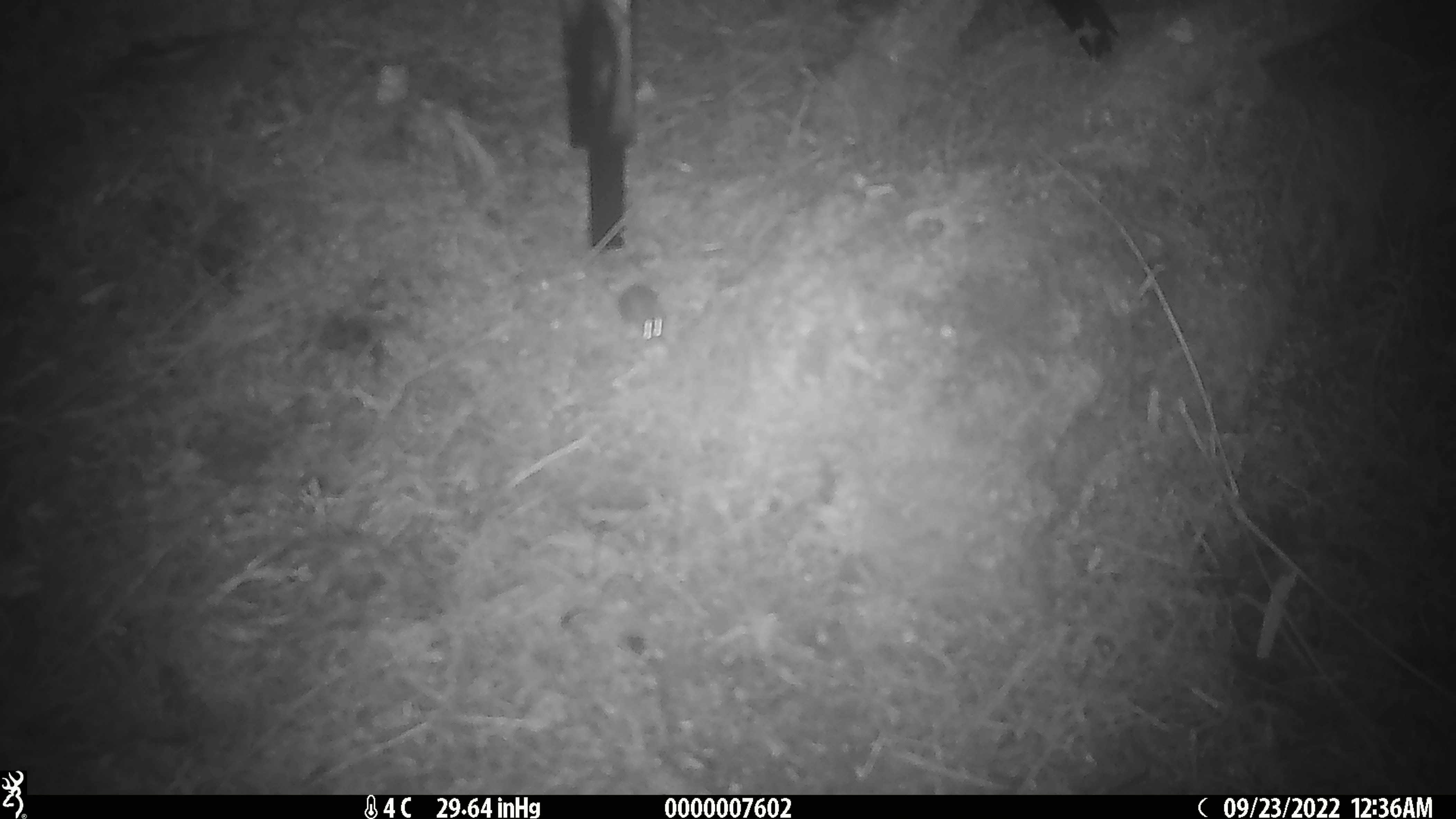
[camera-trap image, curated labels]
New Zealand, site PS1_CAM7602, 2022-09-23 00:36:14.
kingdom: Animalia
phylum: Chordata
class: Mammalia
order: Rodentia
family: Muridae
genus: Mus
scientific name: Mus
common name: mouse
Mouse (Mus).